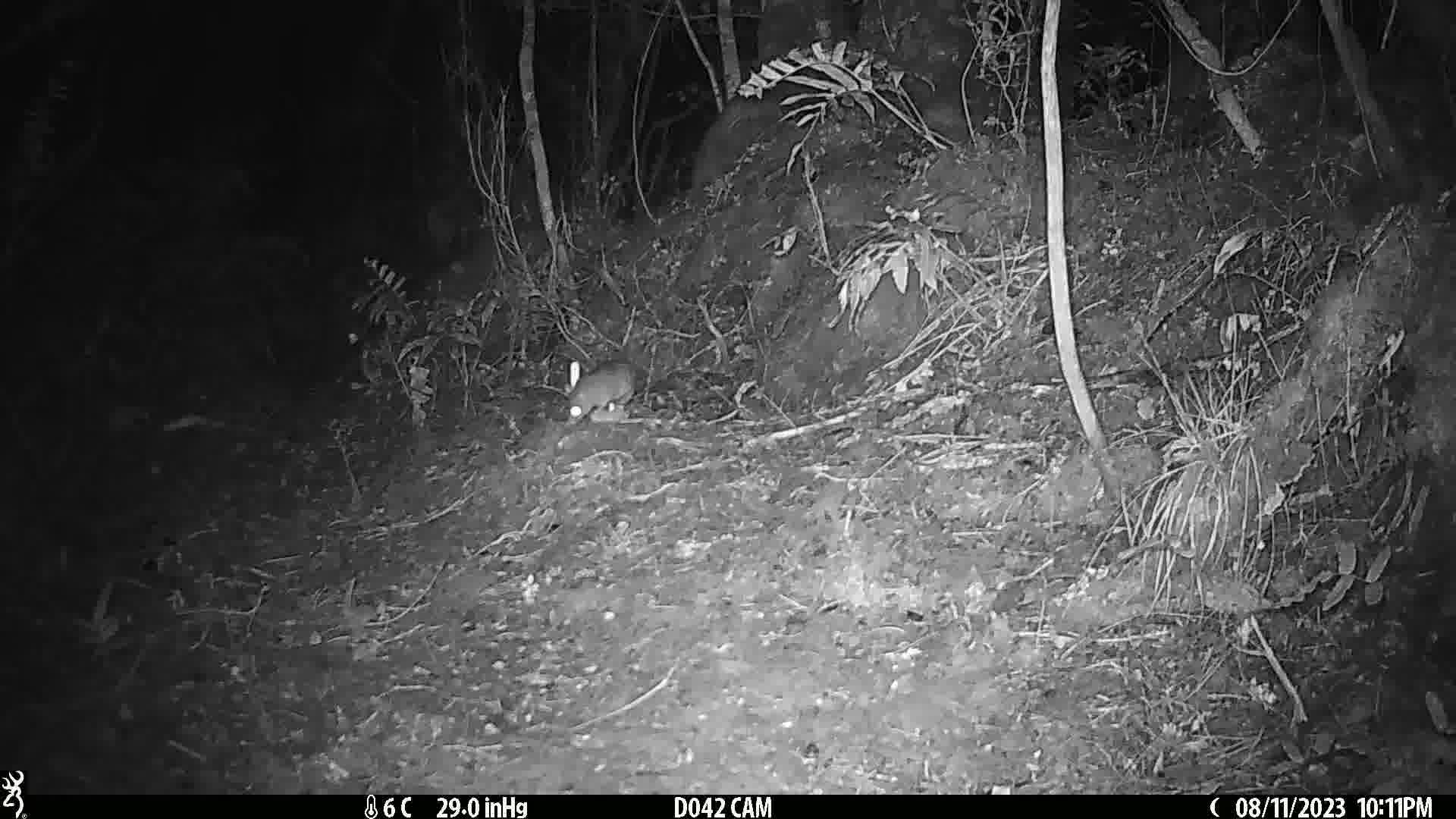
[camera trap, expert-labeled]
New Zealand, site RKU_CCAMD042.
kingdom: Animalia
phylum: Chordata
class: Mammalia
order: Rodentia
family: Muridae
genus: Rattus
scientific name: Rattus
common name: rat